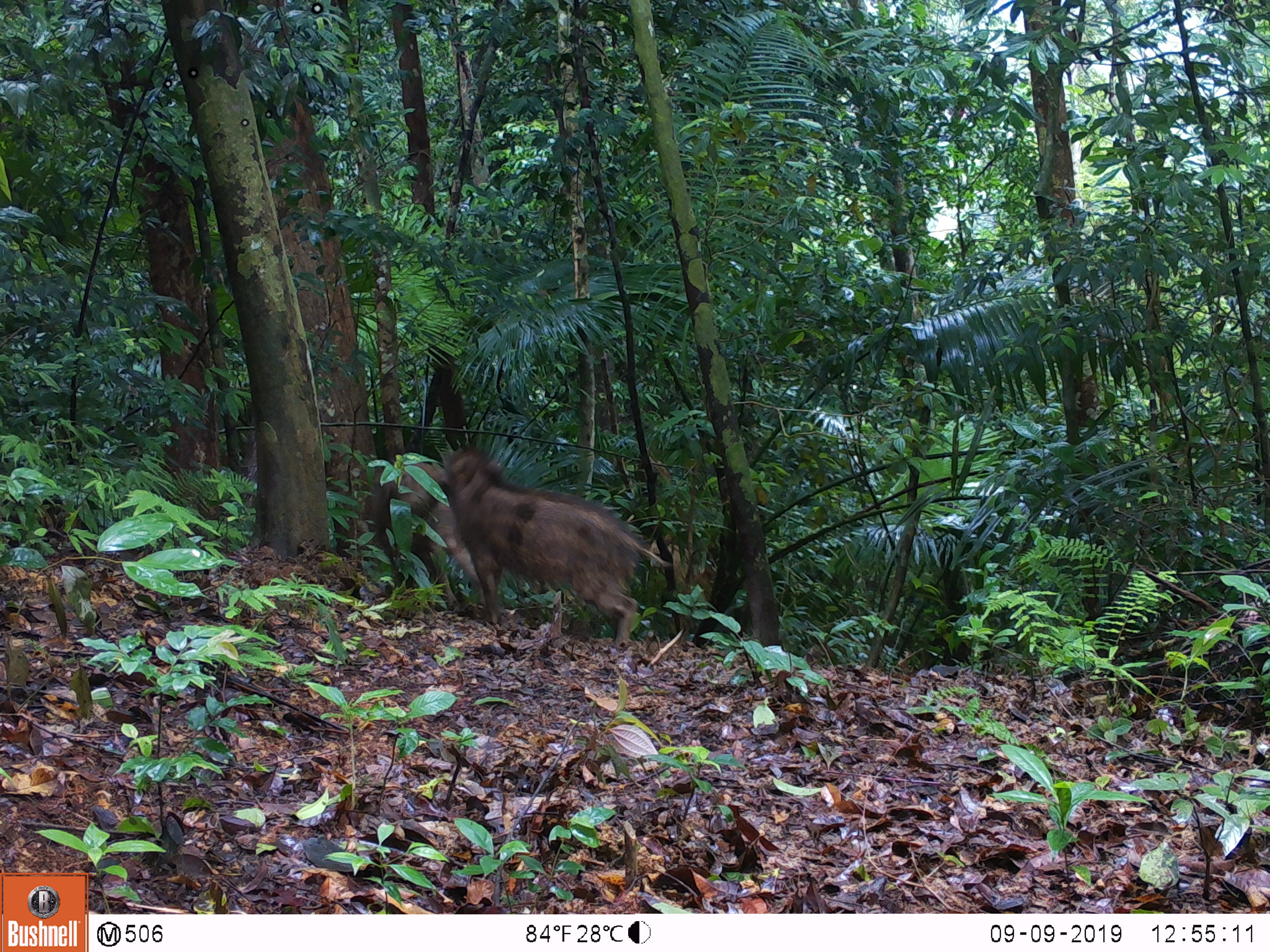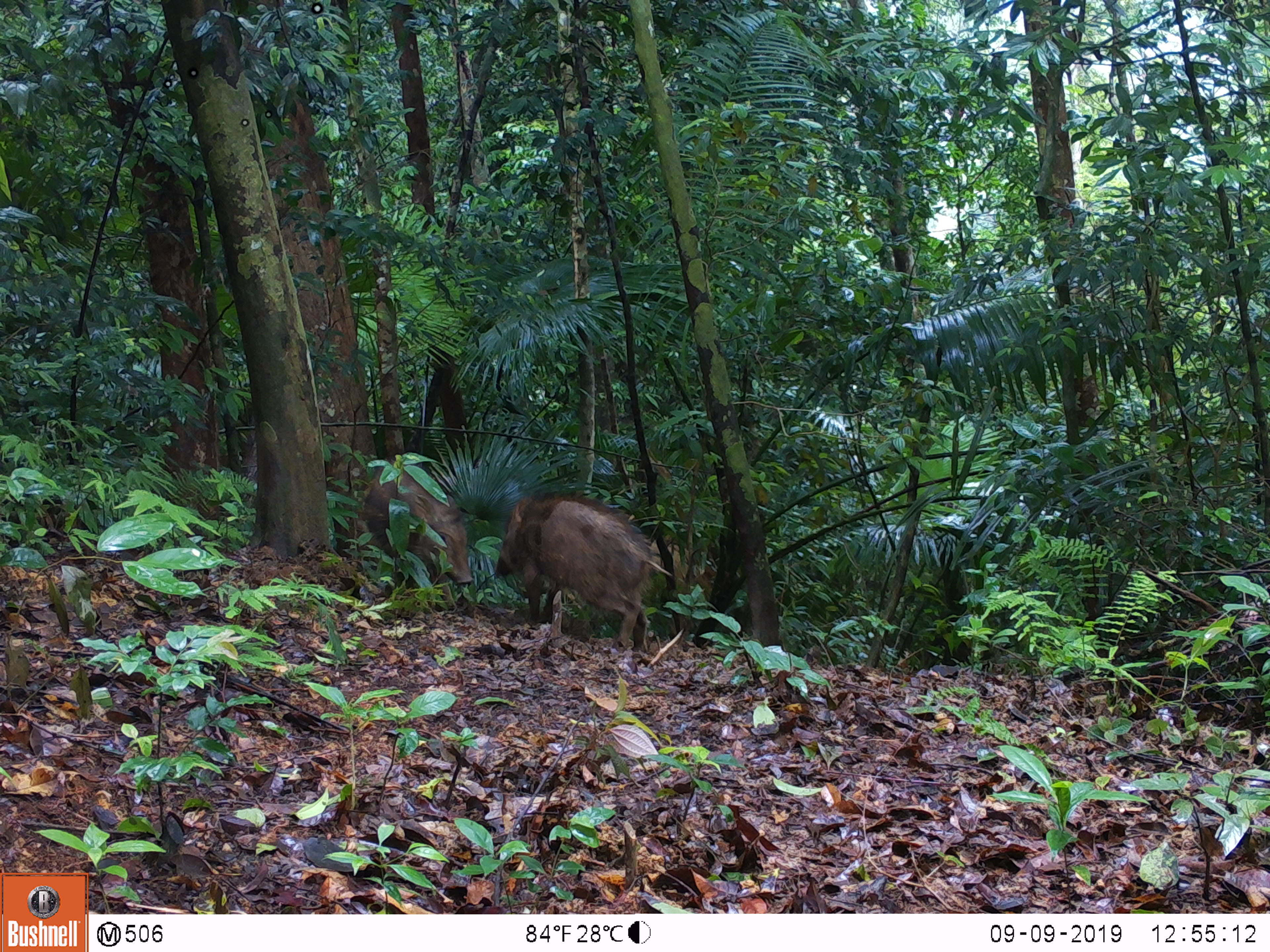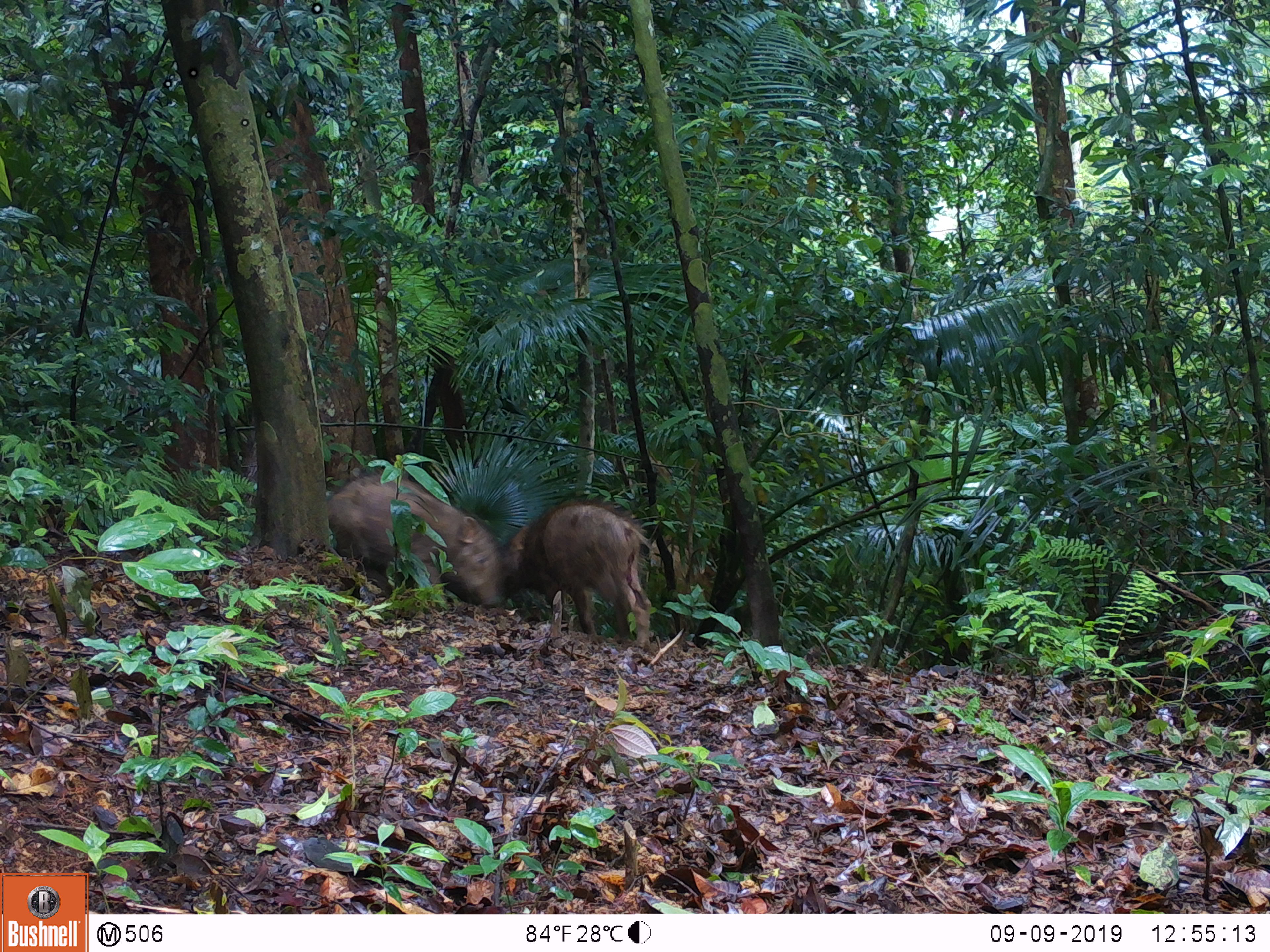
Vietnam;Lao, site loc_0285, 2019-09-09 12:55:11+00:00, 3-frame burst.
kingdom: Animalia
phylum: Chordata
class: Mammalia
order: Artiodactyla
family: Suidae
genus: Sus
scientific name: Sus scrofa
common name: eurasian wild pig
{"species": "eurasian wild pig (Sus scrofa)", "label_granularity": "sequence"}